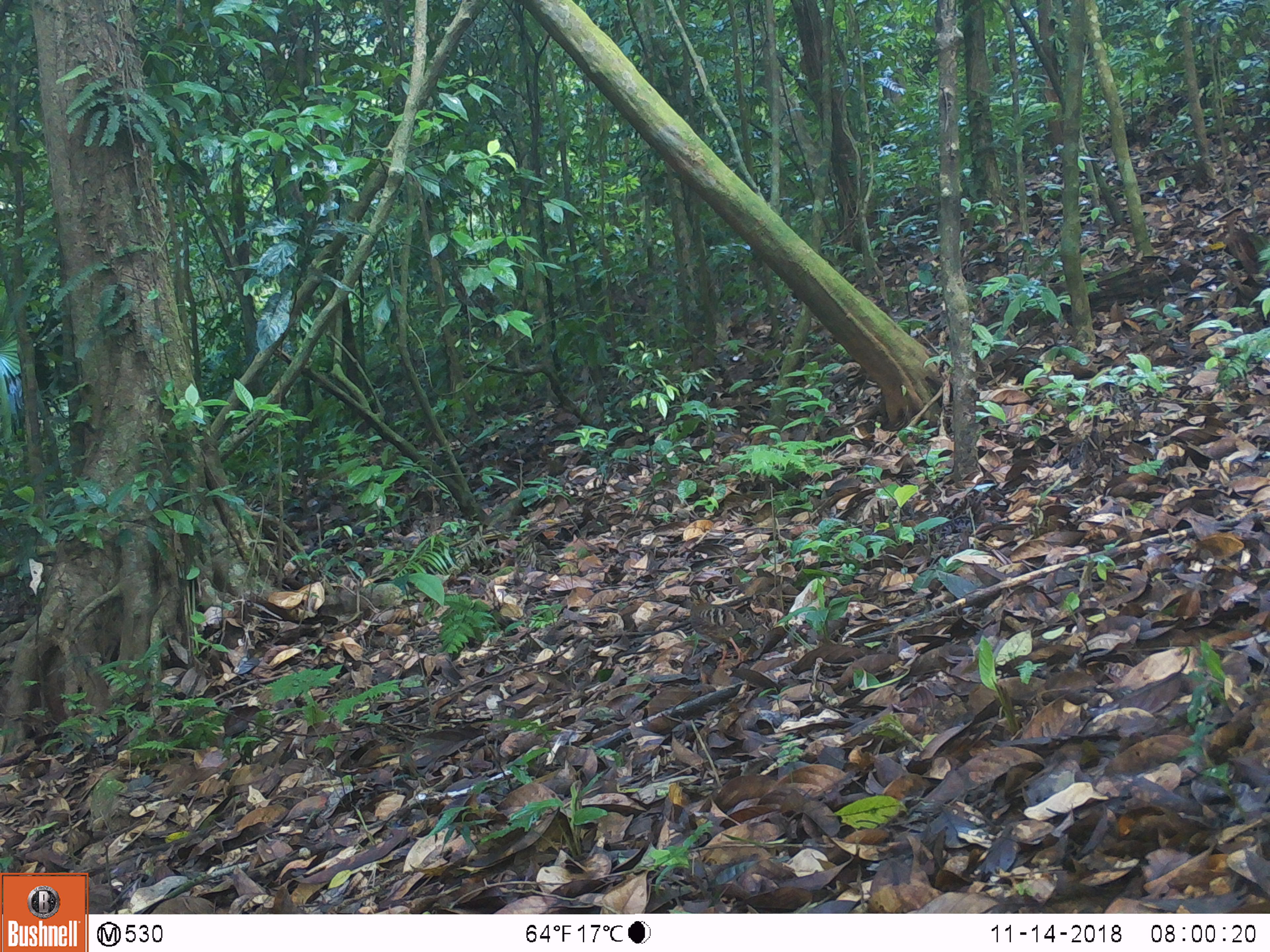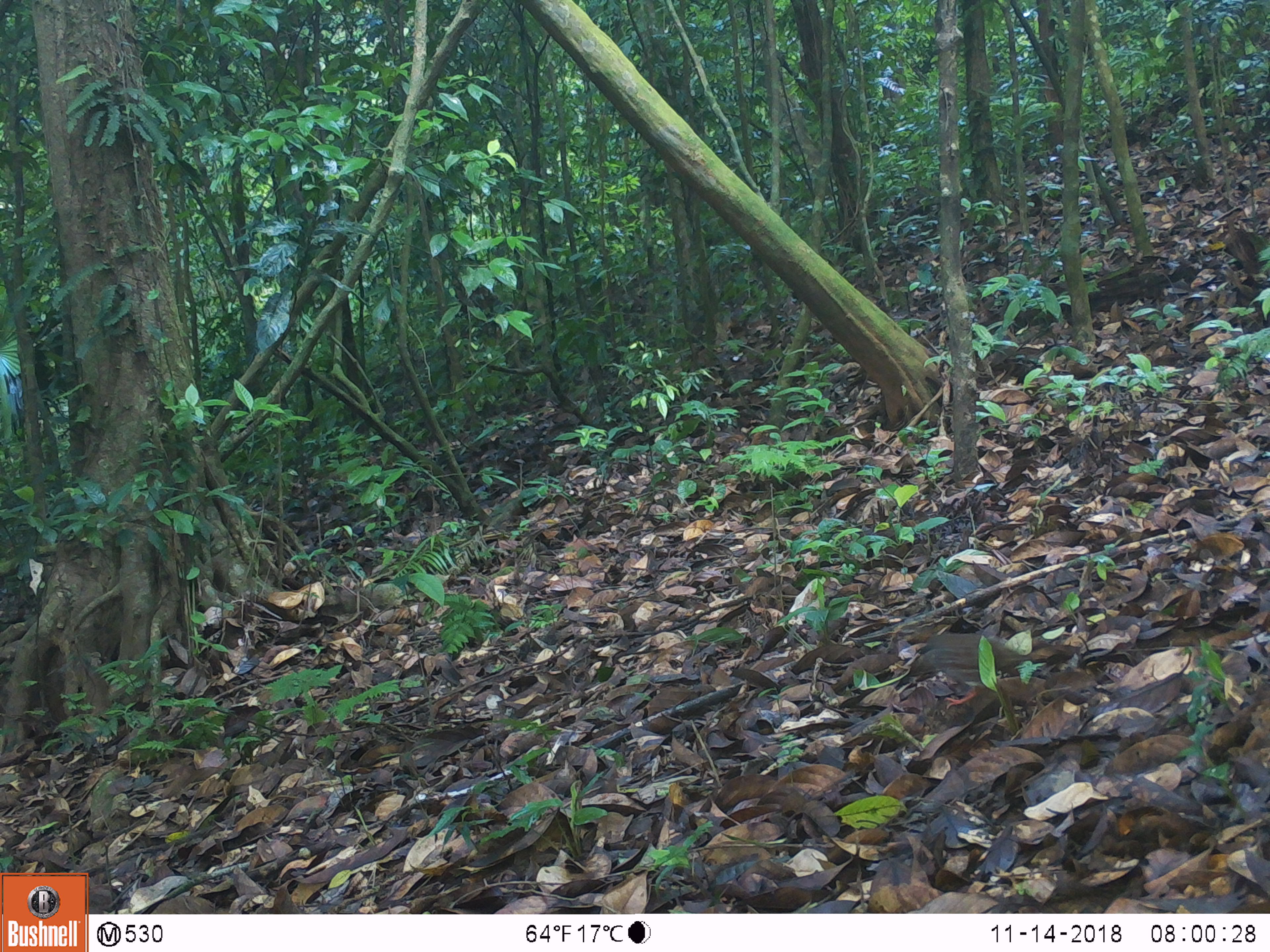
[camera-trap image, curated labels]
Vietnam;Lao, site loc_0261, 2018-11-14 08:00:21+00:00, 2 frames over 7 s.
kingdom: Animalia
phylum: Chordata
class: Aves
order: Galliformes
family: Phasianidae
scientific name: Phasianidae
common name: partridge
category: unidentified partridge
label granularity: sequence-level